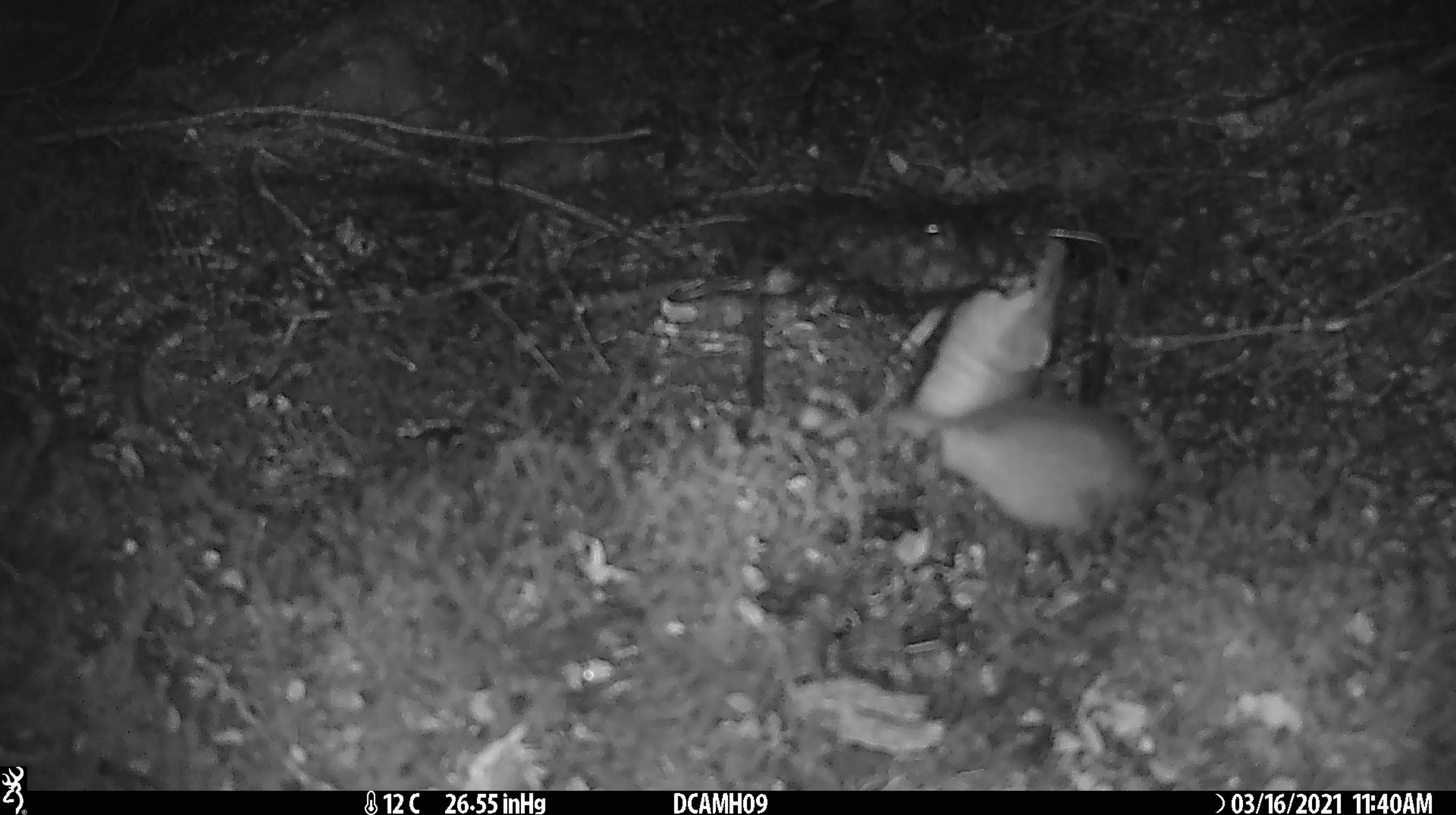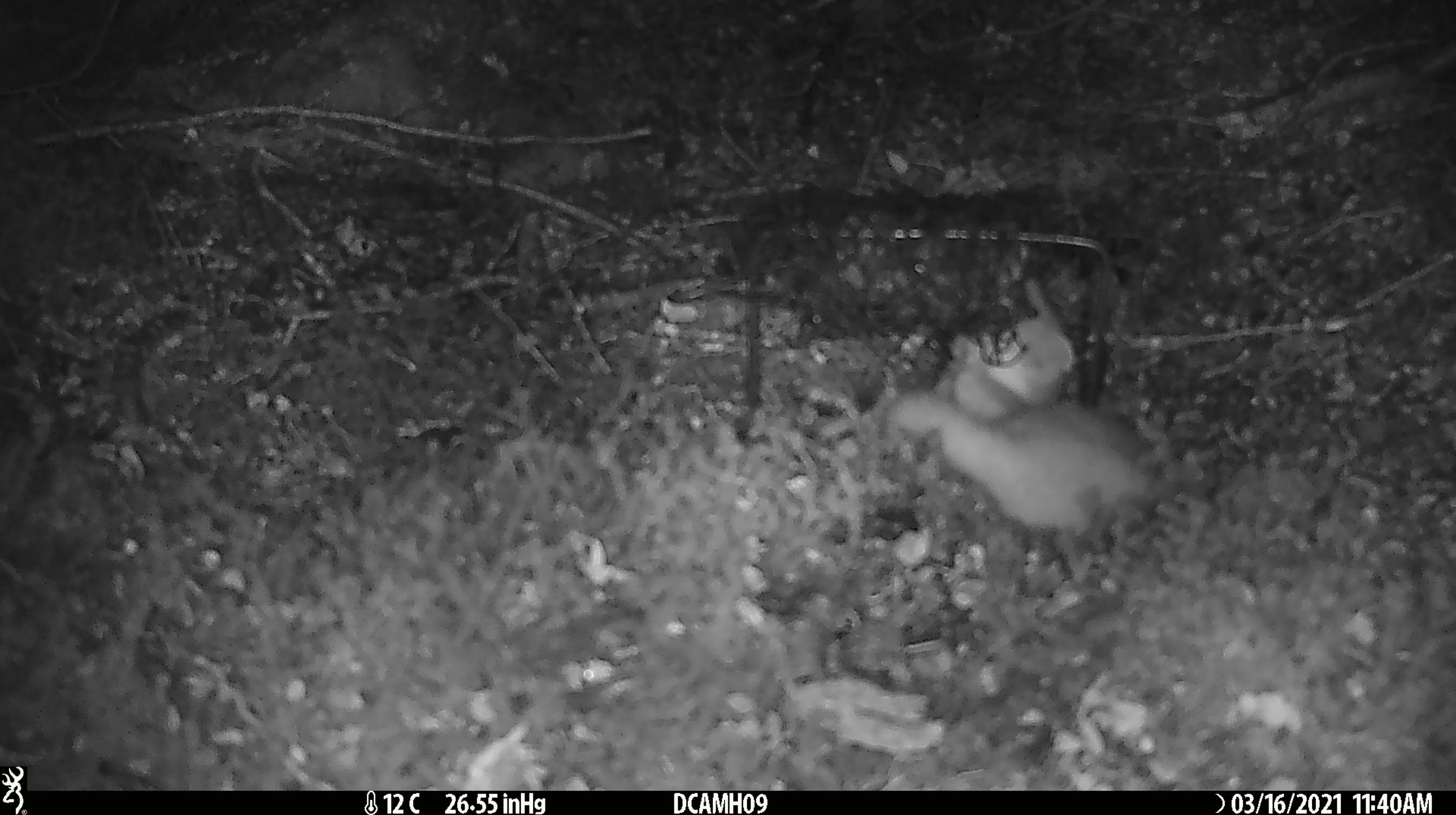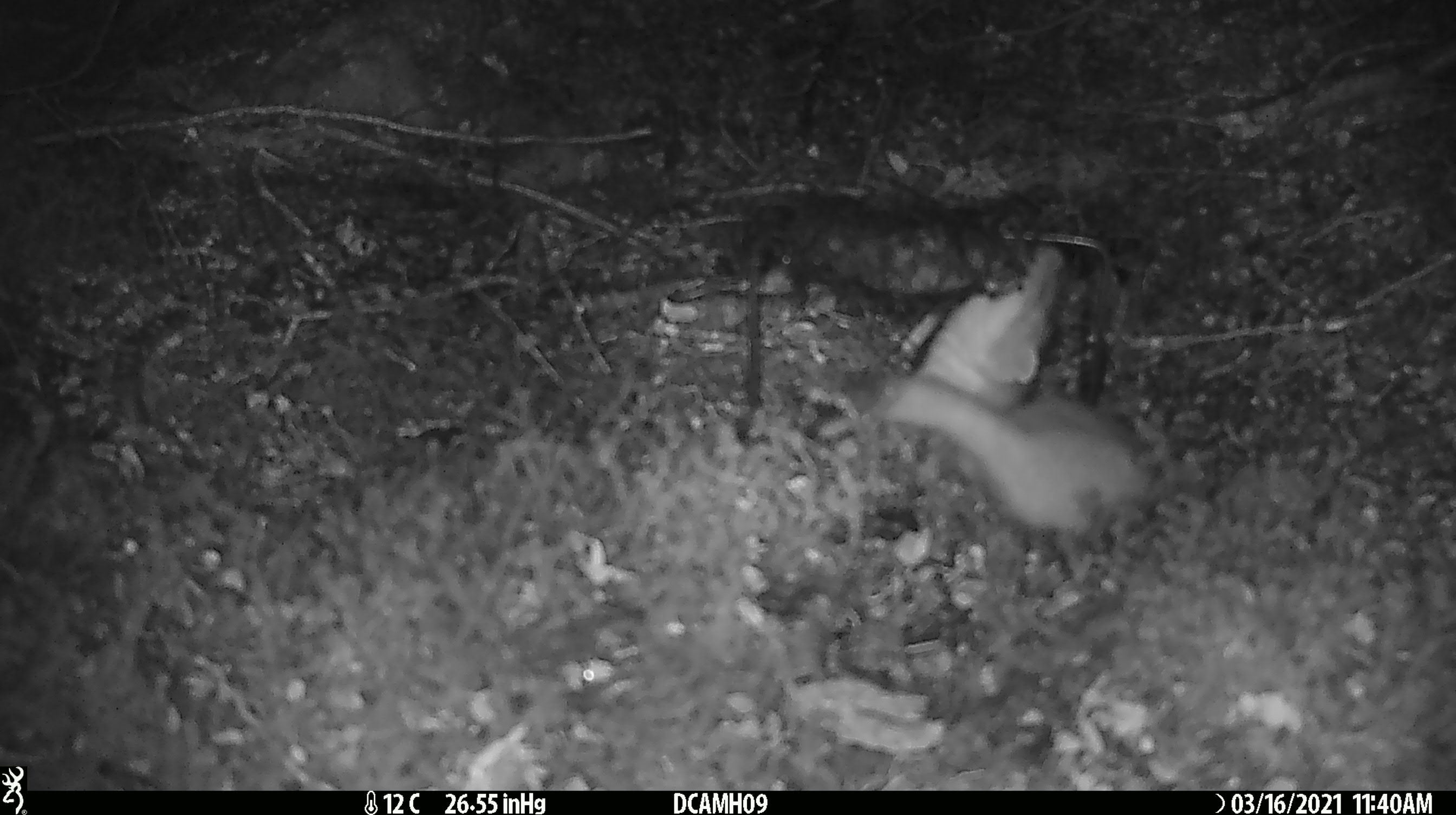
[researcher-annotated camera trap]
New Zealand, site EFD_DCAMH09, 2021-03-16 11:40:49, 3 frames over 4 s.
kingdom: Animalia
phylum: Chordata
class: Mammalia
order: Carnivora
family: Mustelidae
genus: Mustela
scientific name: Mustela erminea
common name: stoat